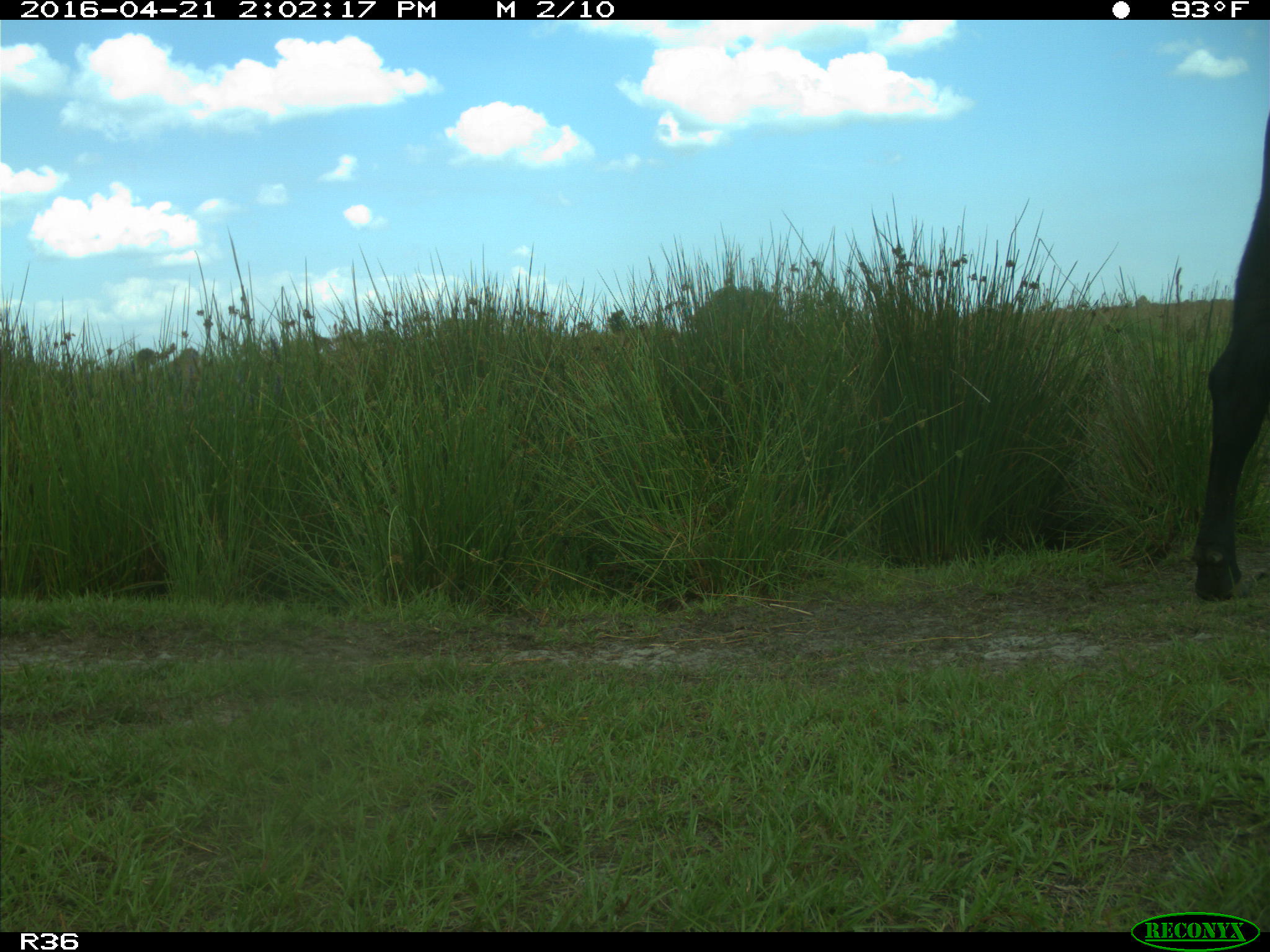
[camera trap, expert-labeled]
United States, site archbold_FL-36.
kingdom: Animalia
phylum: Chordata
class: Mammalia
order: Artiodactyla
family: Bovidae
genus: Bos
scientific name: Bos taurus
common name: domestic cow